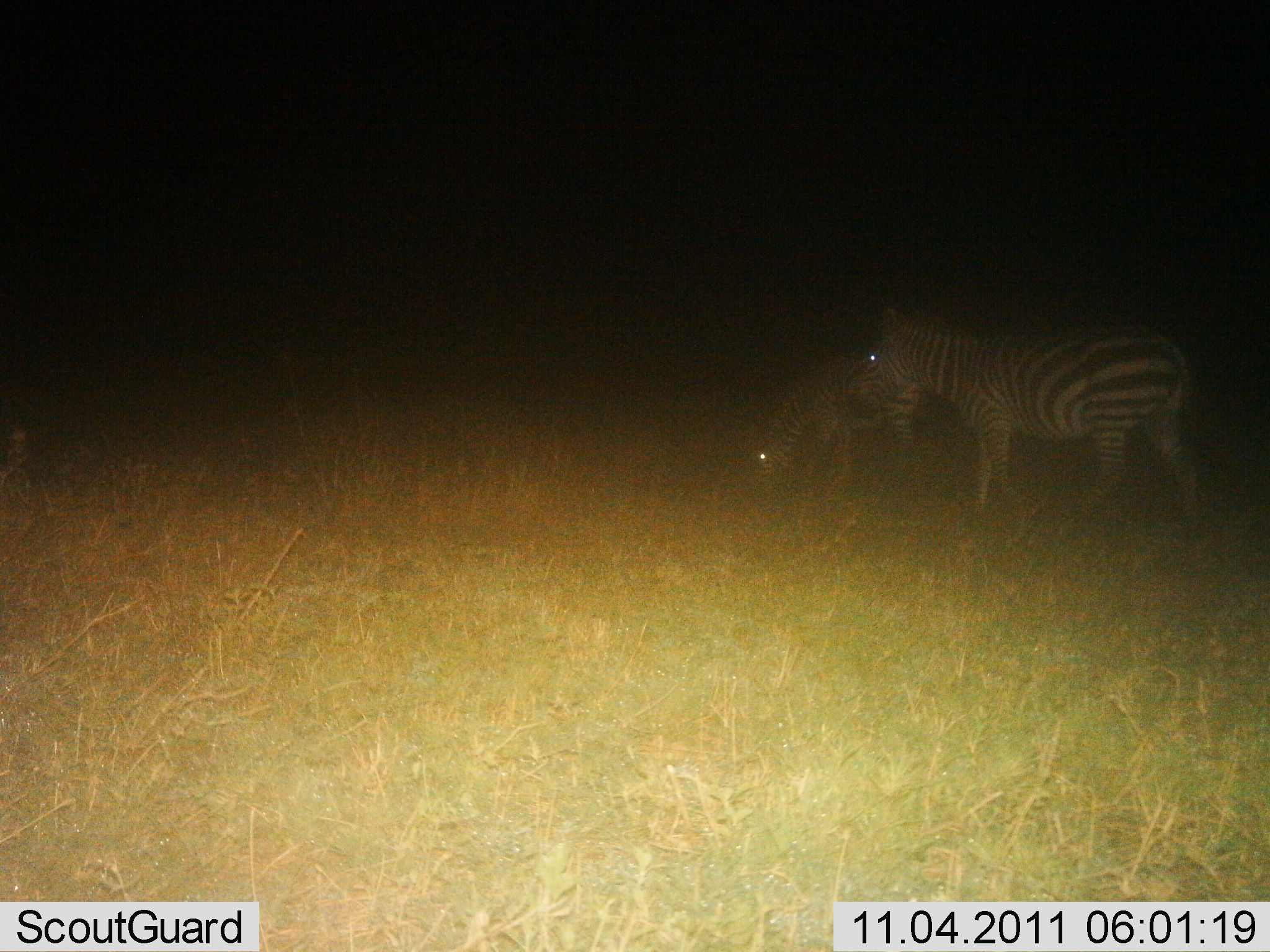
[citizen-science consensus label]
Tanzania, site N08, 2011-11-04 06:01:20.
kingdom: Animalia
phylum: Chordata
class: Mammalia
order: Perissodactyla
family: Equidae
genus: Equus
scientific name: Equus quagga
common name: plains zebra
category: zebra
Zebra (plains zebra) (Equus quagga), count 2. Behavior (volunteer vote fractions): standing 57%, resting 7%, moving 21%, interacting 0%. Young present (vote fraction): 14%. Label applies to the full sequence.